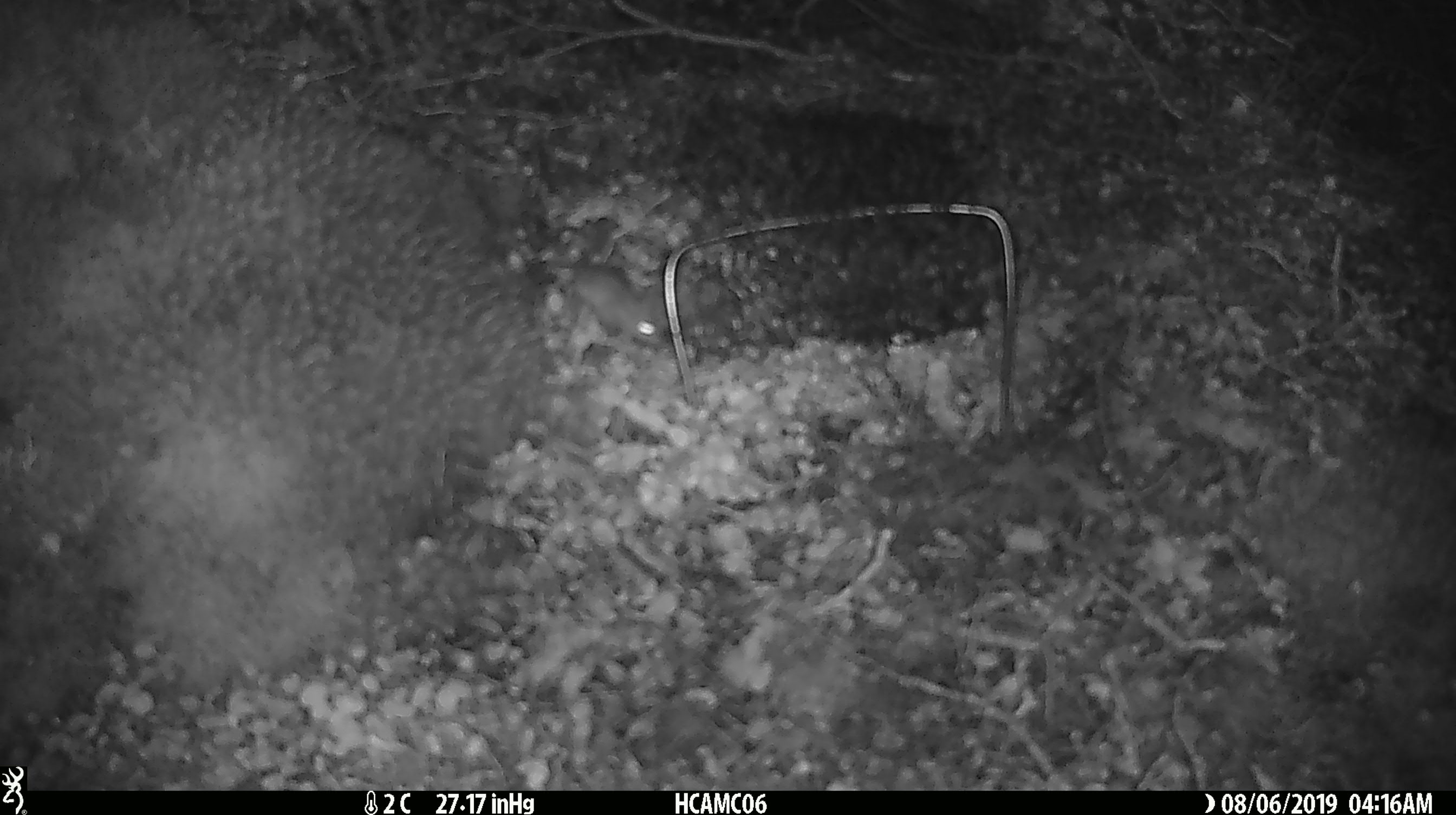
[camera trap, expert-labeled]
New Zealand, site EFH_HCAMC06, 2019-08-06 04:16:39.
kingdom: Animalia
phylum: Chordata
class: Mammalia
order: Rodentia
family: Muridae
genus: Mus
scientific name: Mus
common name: mouse